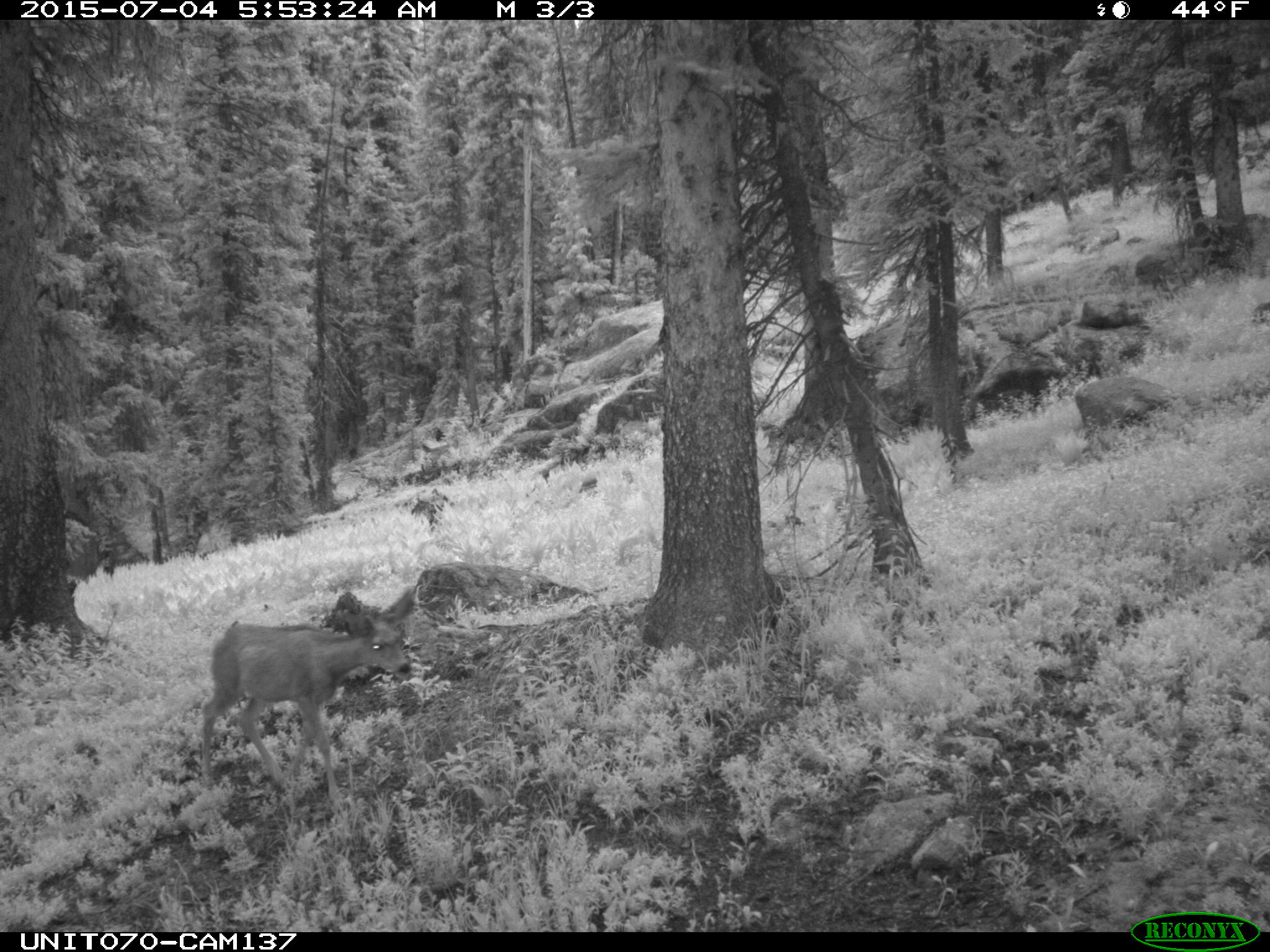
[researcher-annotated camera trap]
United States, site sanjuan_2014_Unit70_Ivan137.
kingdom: Animalia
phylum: Chordata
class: Mammalia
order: Artiodactyla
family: Cervidae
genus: Odocoileus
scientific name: Odocoileus hemionus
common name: mule deer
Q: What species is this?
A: Odocoileus hemionus (mule deer).